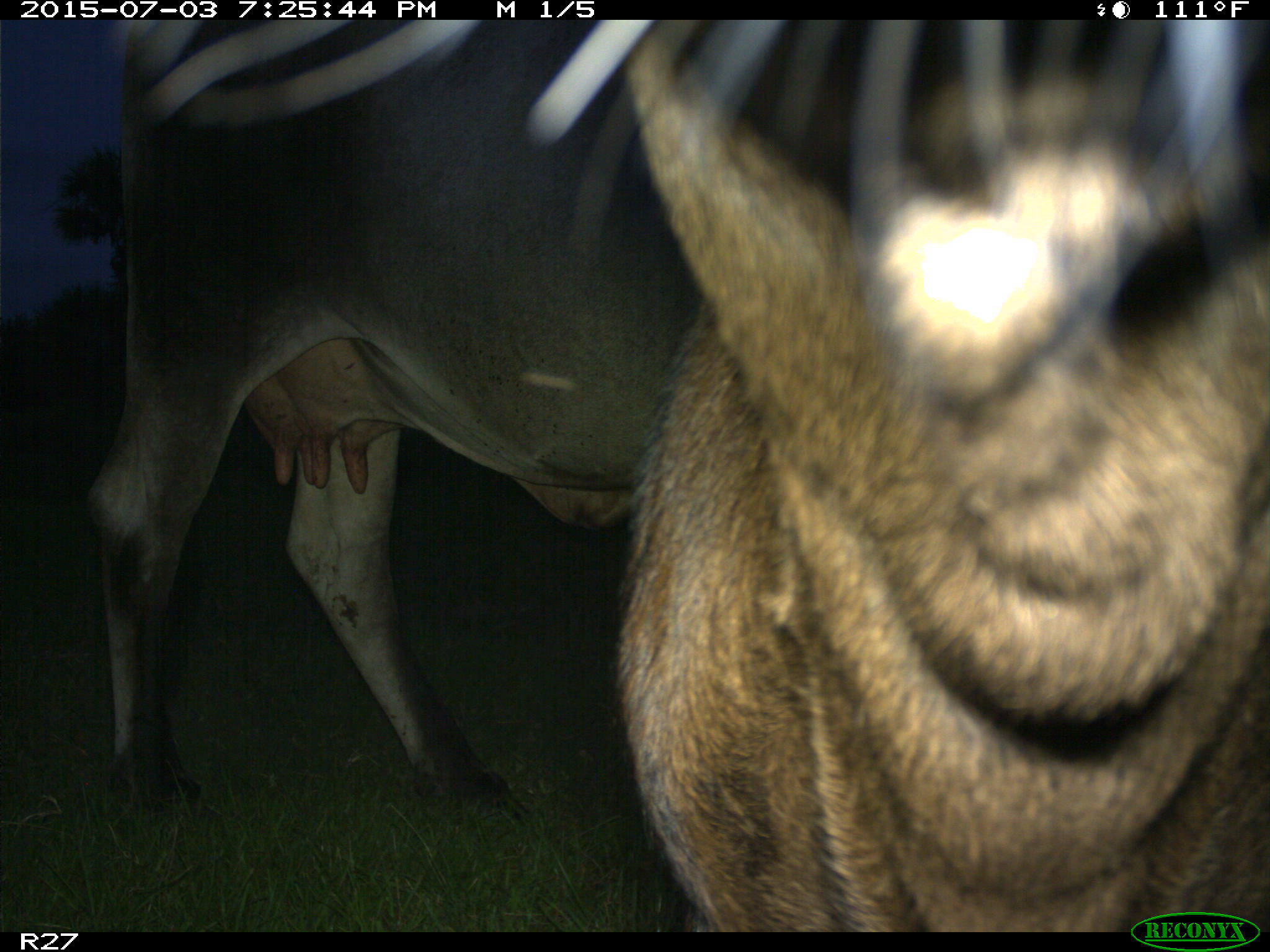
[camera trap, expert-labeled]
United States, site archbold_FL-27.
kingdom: Animalia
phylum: Chordata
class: Mammalia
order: Artiodactyla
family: Bovidae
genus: Bos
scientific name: Bos taurus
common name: domestic cow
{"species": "Bos taurus (domestic cow)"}